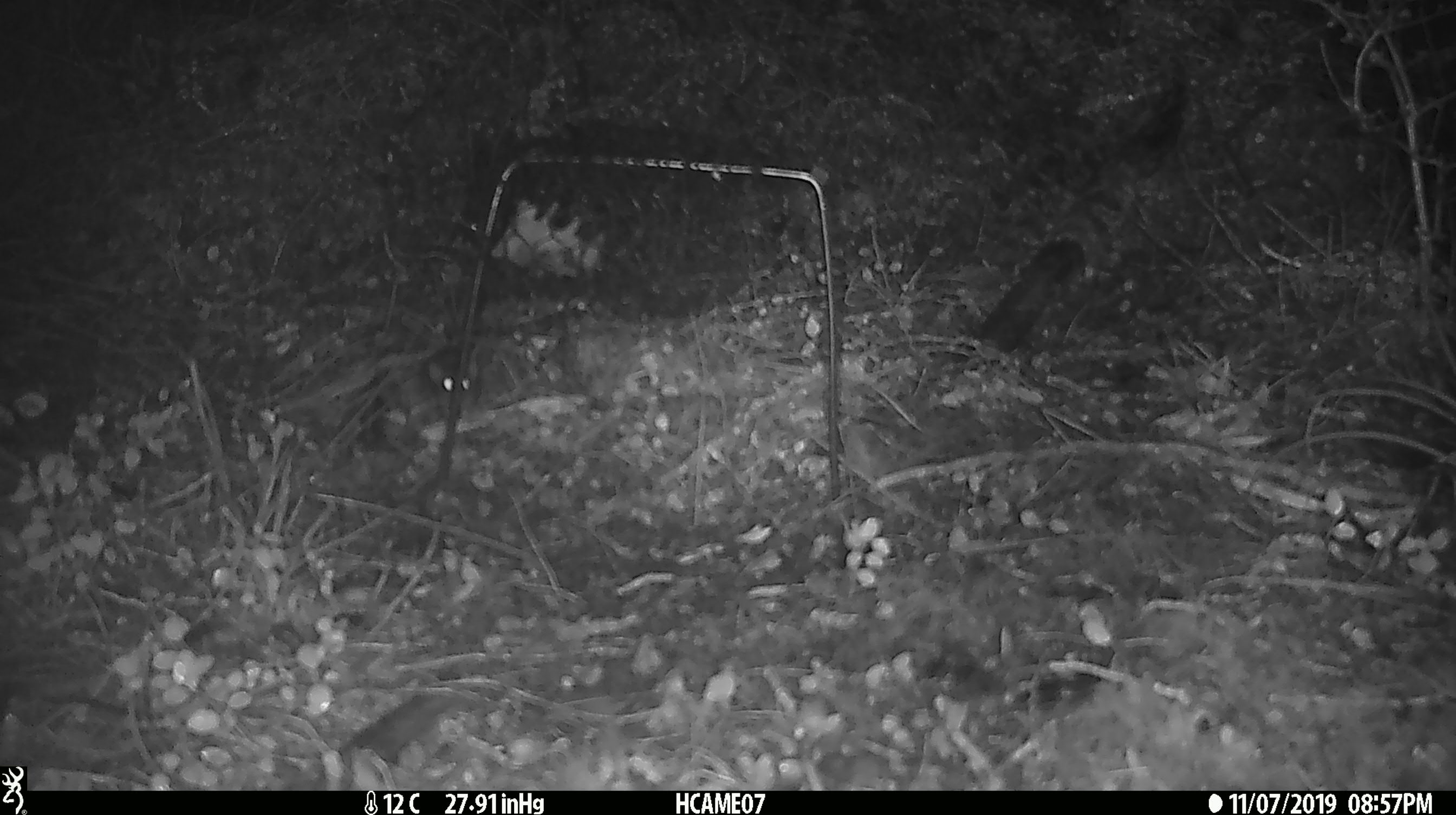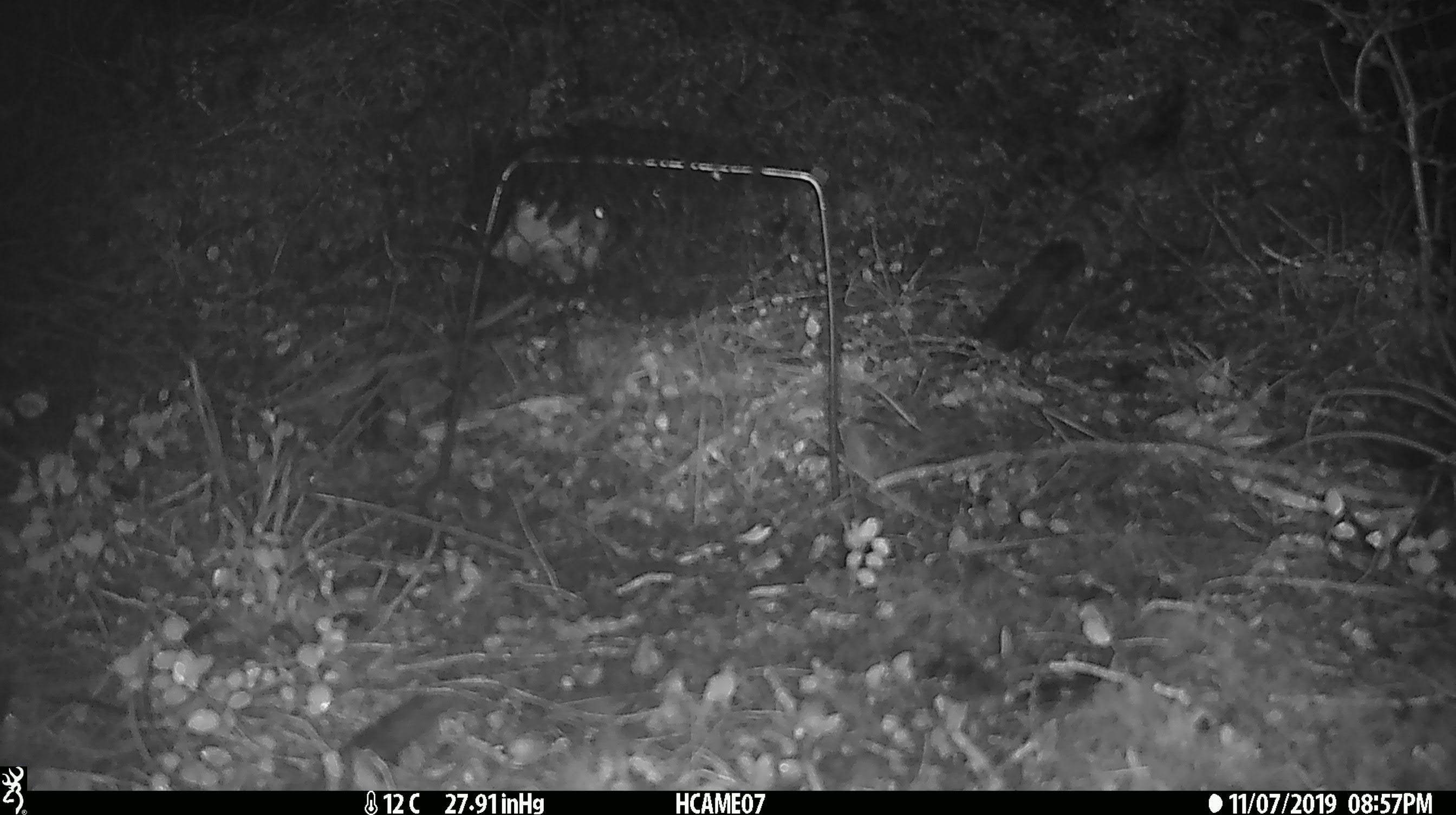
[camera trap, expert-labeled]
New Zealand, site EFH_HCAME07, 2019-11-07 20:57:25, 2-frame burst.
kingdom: Animalia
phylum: Chordata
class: Mammalia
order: Rodentia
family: Muridae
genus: Mus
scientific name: Mus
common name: mouse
Mouse (Mus).